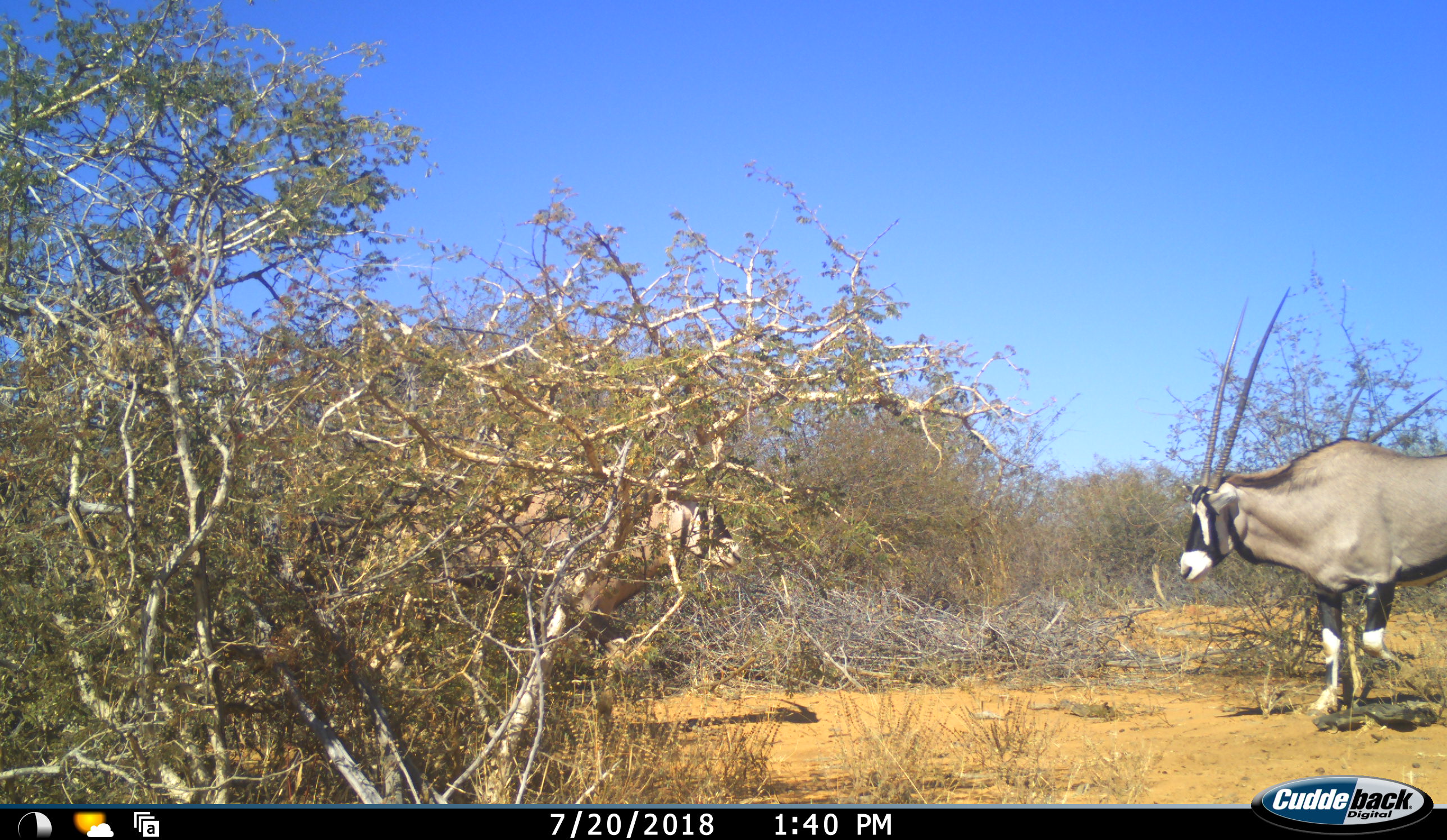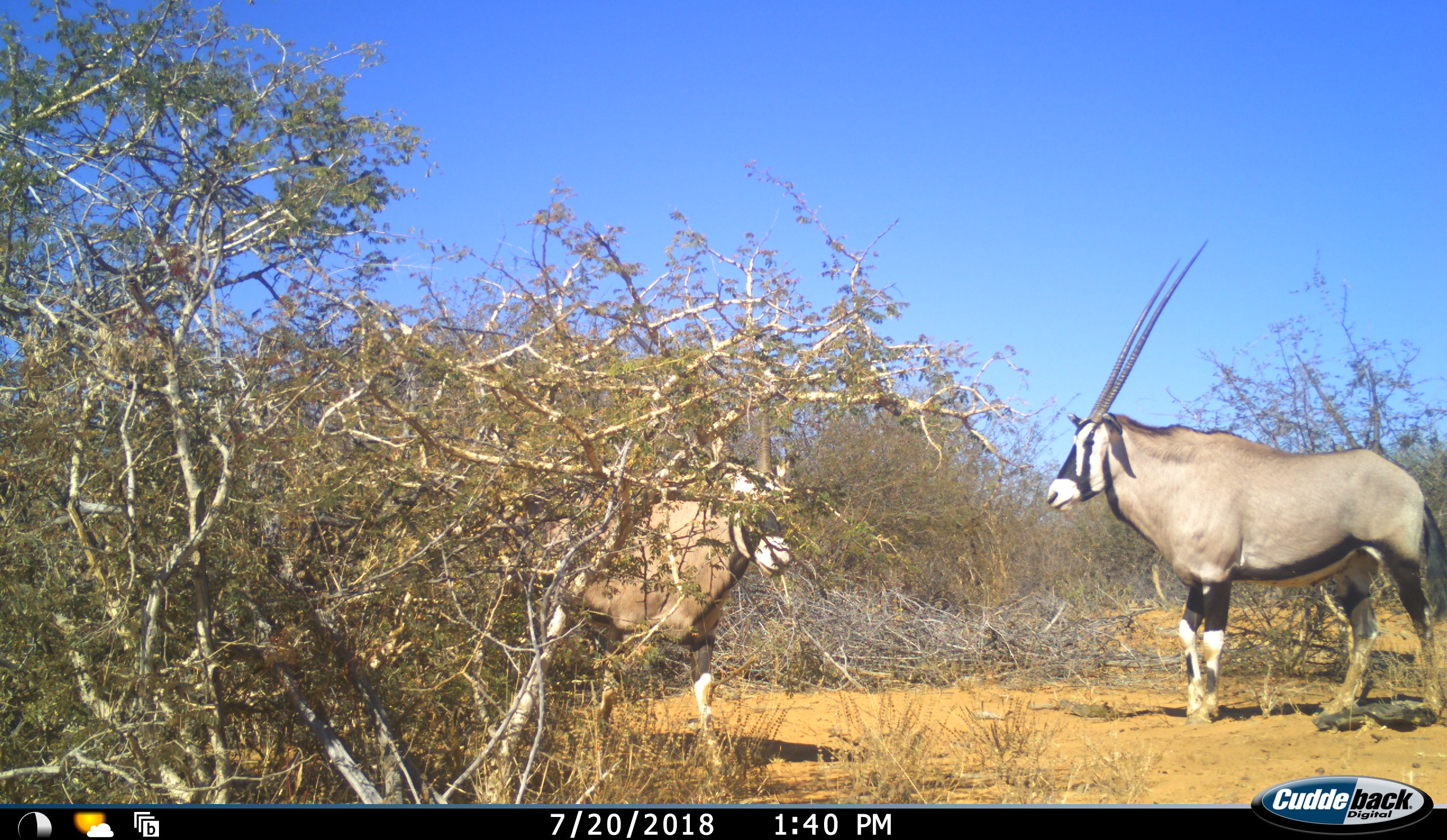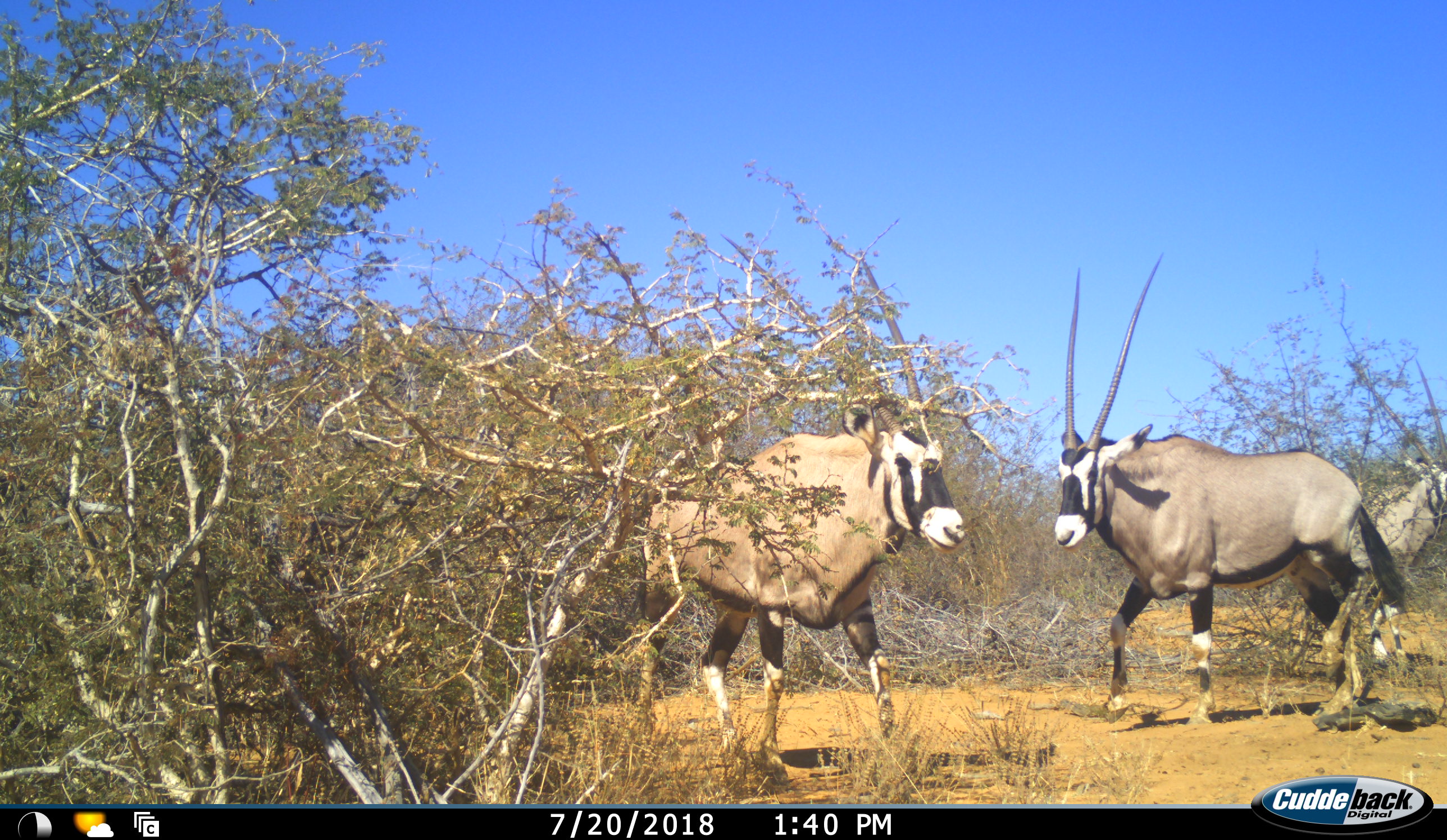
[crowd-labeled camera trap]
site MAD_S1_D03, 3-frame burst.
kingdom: Animalia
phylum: Chordata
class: Mammalia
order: Artiodactyla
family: Bovidae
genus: Oryx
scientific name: Oryx gazella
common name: gemsbok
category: oryx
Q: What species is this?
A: Oryx (gemsbok) (Oryx gazella).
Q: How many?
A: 3.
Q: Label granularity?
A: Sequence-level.